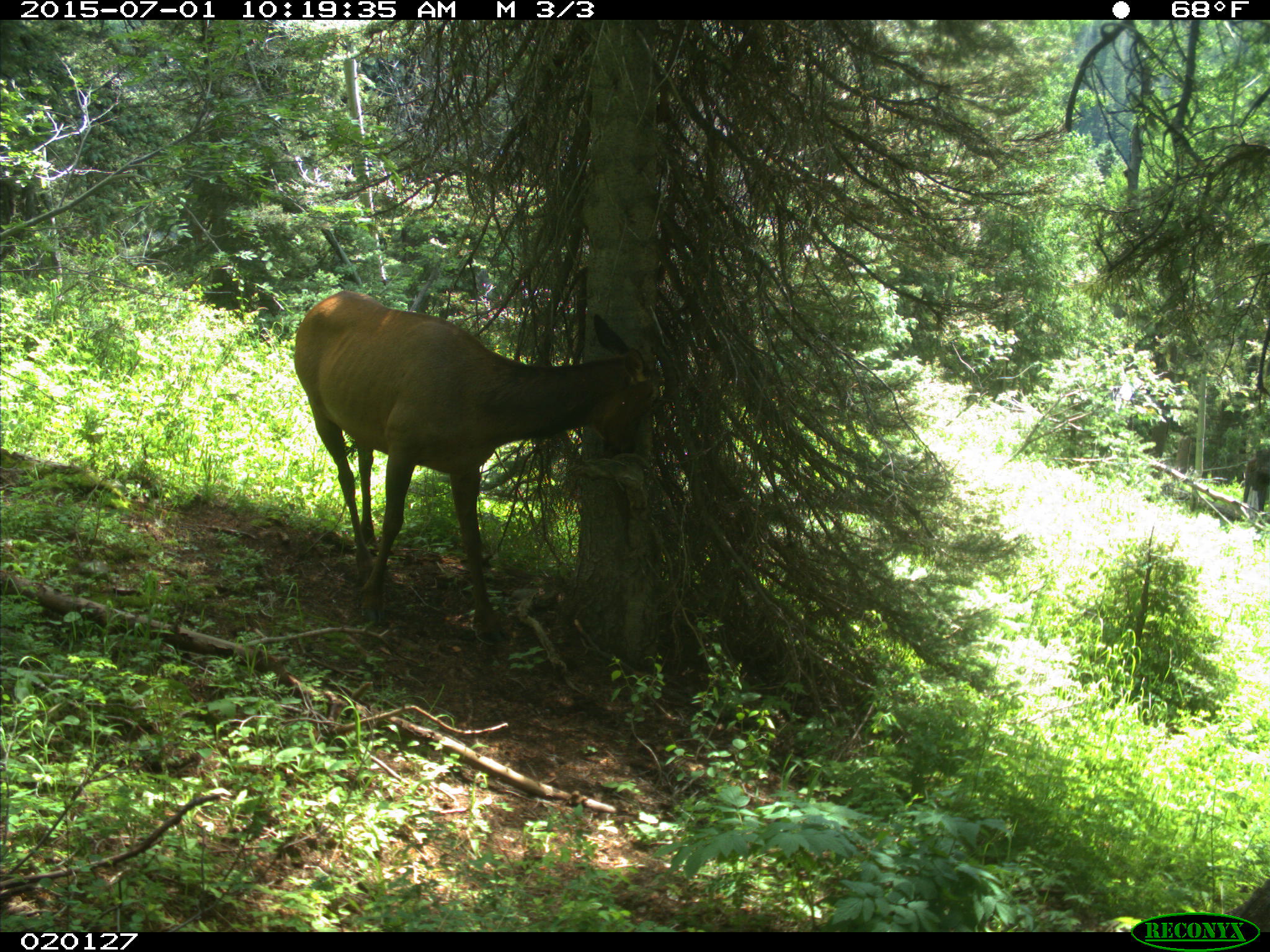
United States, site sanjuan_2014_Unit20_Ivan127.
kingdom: Animalia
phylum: Chordata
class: Mammalia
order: Artiodactyla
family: Cervidae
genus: Cervus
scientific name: Cervus elaphus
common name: red deer